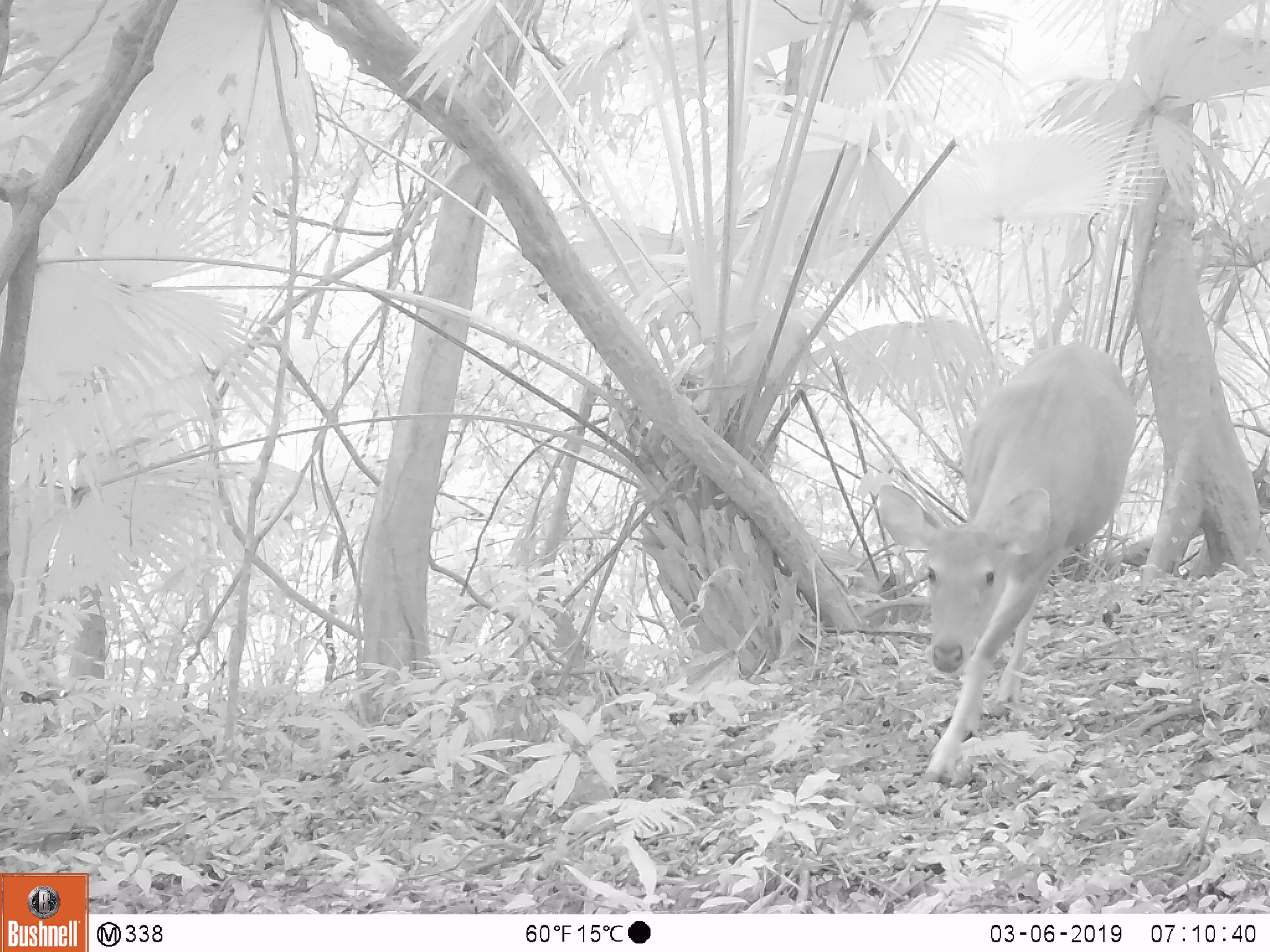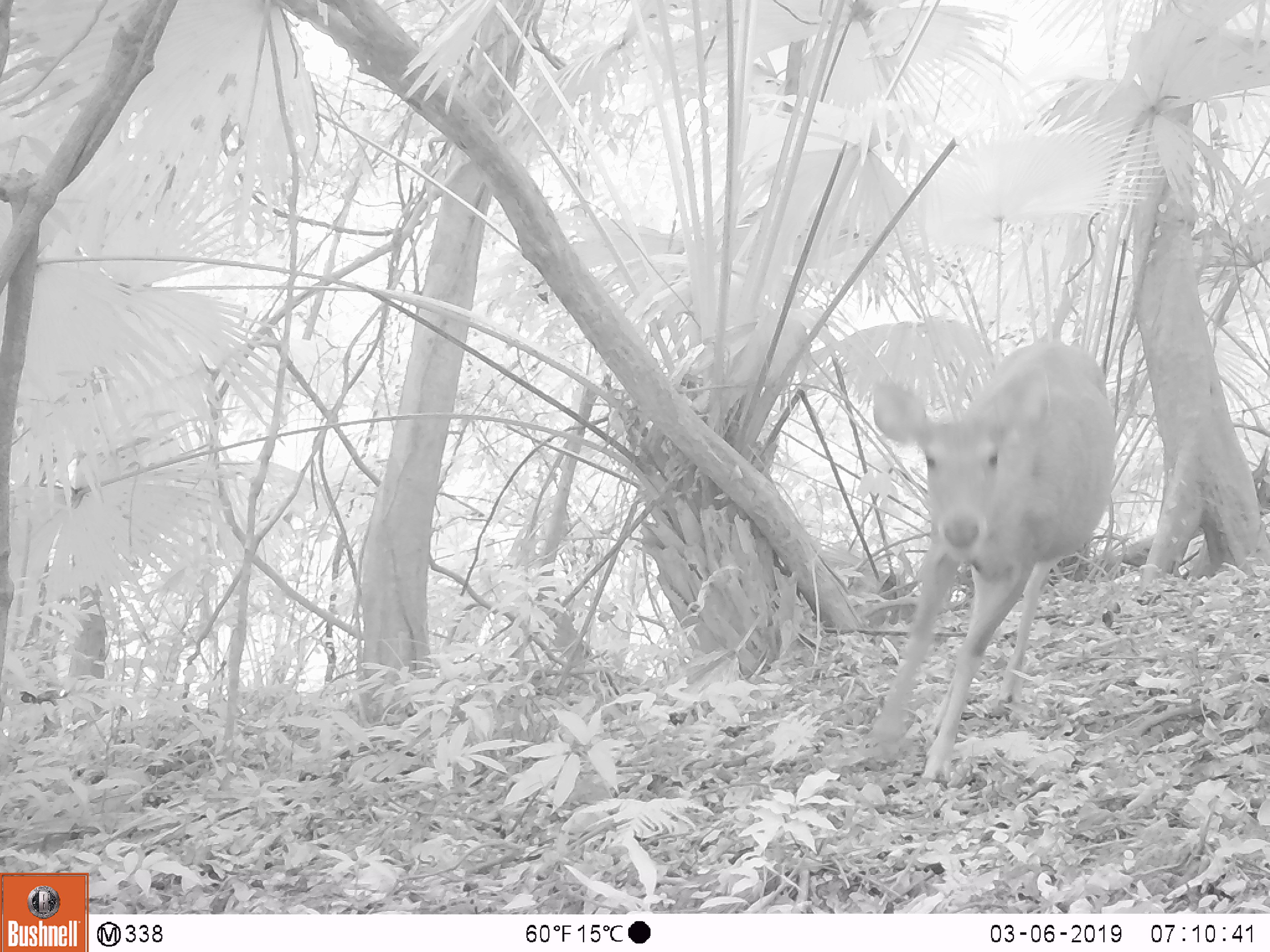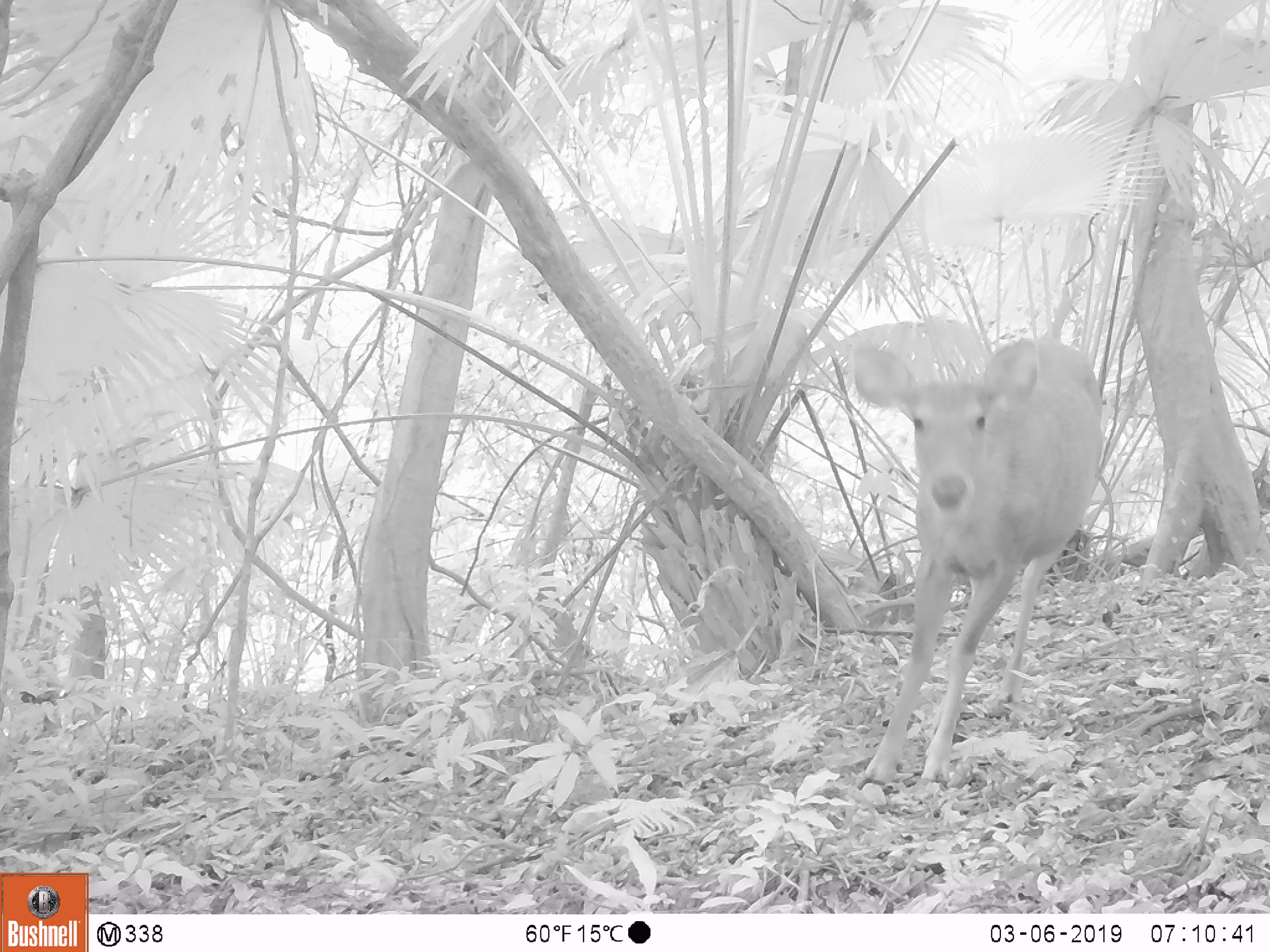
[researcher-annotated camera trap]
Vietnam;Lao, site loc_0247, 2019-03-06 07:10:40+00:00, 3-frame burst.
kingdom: Animalia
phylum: Chordata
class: Mammalia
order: Artiodactyla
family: Cervidae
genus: Rusa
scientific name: Rusa unicolor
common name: sambar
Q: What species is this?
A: Sambar (Rusa unicolor).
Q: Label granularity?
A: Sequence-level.